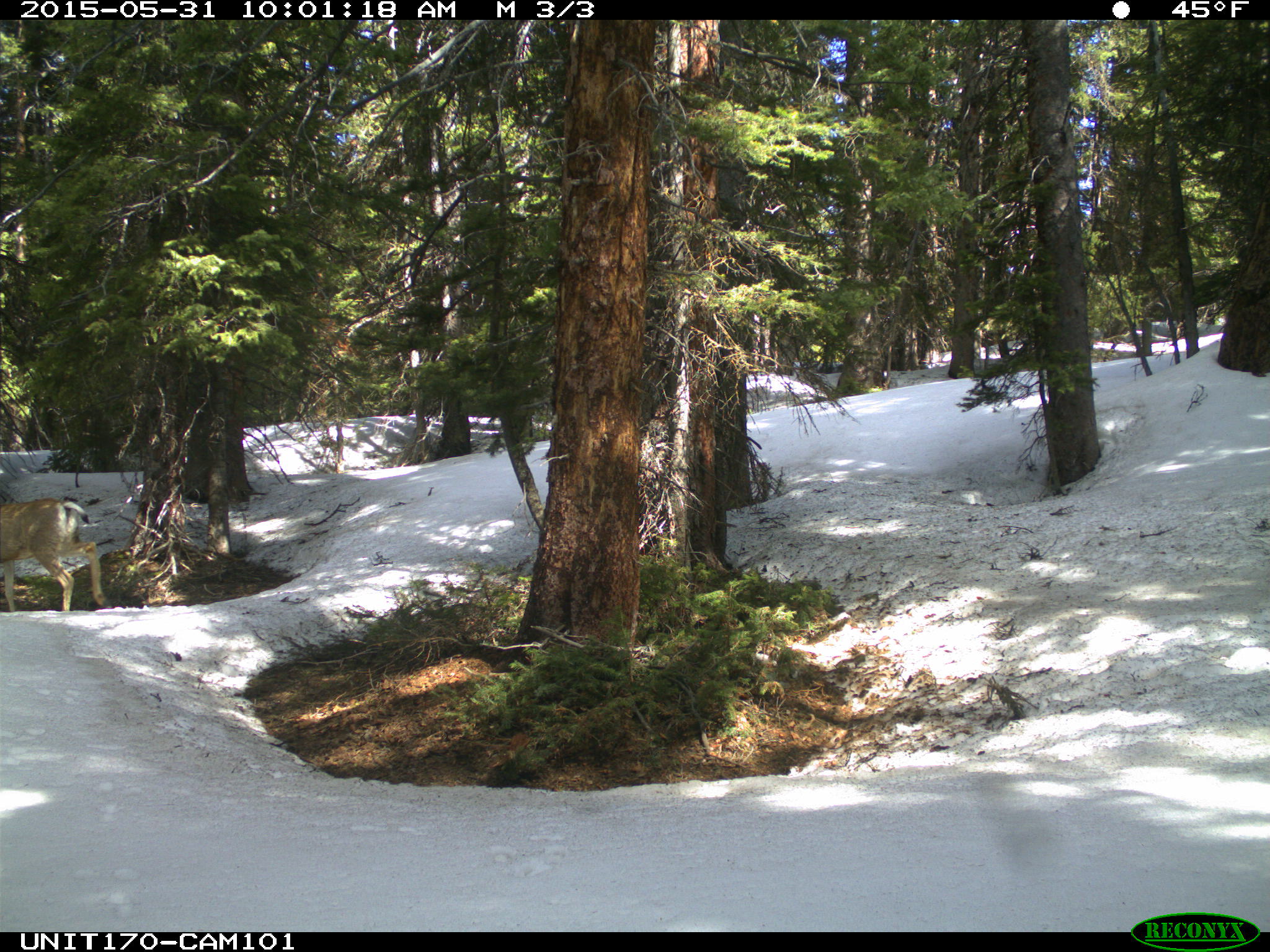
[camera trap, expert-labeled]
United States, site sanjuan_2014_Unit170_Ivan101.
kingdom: Animalia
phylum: Chordata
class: Mammalia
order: Artiodactyla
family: Cervidae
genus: Odocoileus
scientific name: Odocoileus hemionus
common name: mule deer